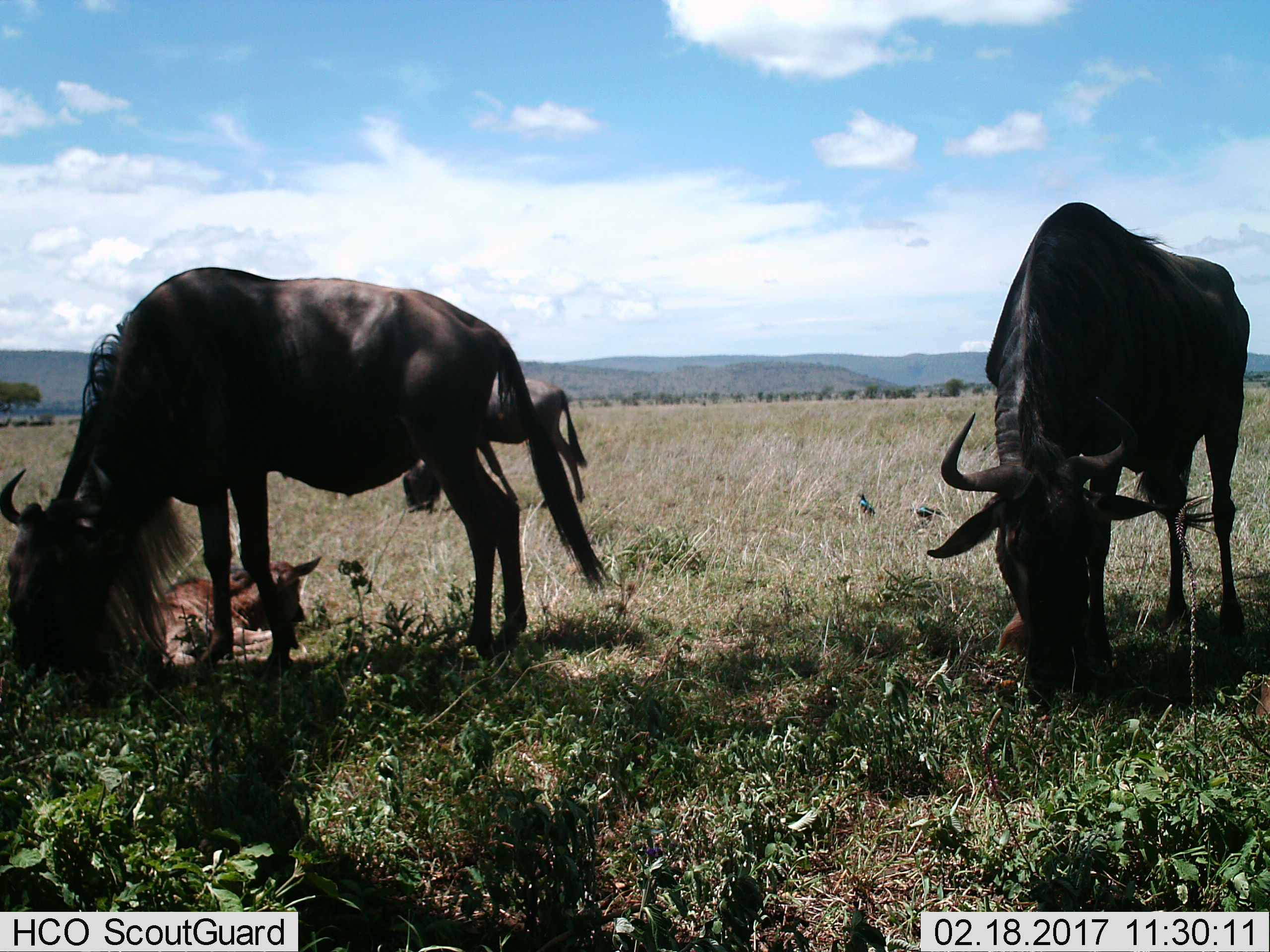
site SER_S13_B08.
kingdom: Animalia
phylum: Chordata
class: Mammalia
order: Artiodactyla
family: Bovidae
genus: Connochaetes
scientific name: Connochaetes taurinus taurinus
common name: blue wildebeest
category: wildebeestblue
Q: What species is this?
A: Wildebeestblue (blue wildebeest) (Connochaetes taurinus taurinus).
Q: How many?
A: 4.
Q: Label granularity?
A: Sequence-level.